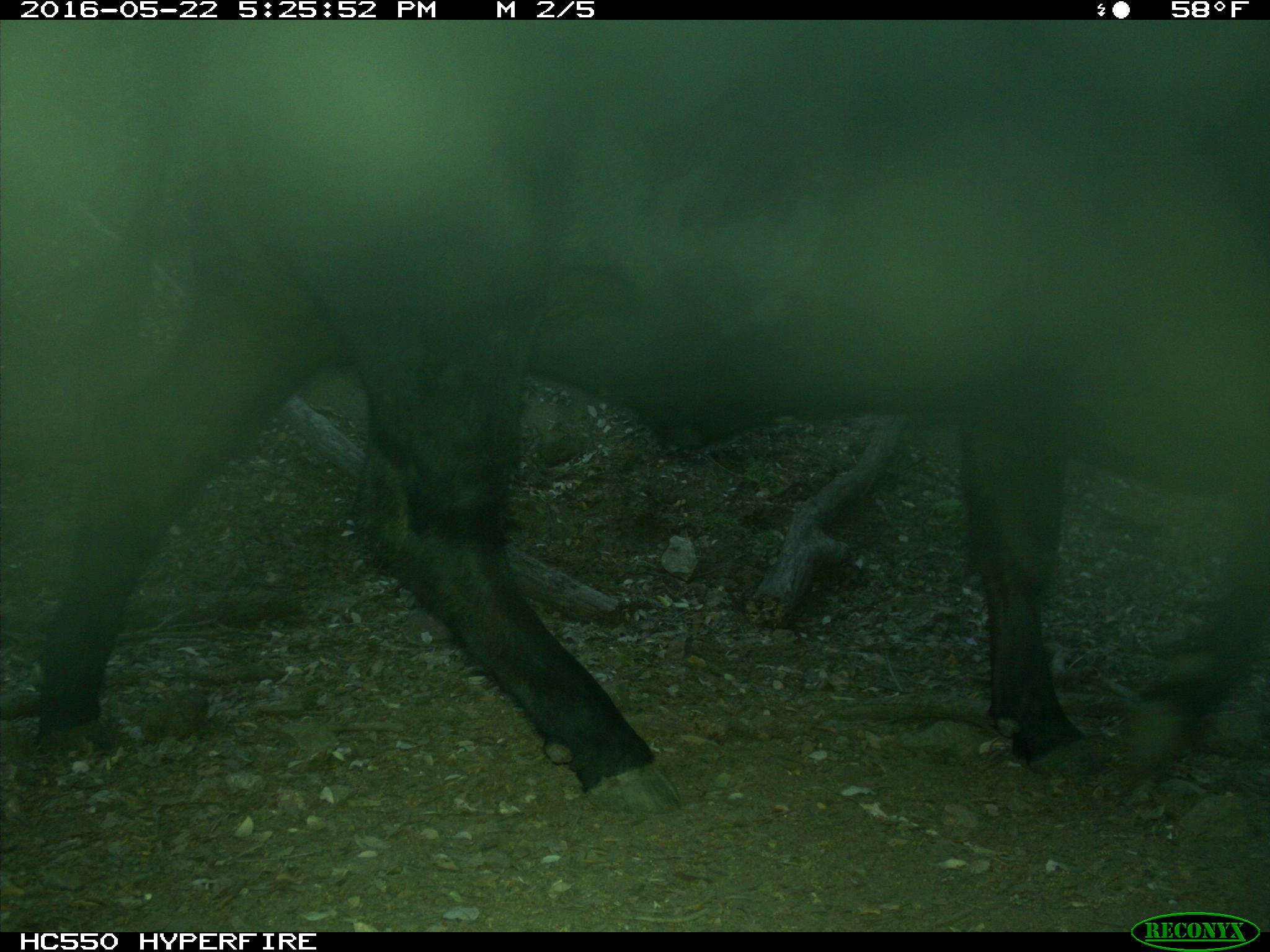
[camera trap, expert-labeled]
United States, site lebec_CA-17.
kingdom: Animalia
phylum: Chordata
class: Mammalia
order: Artiodactyla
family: Bovidae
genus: Bos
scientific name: Bos taurus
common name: domestic cow